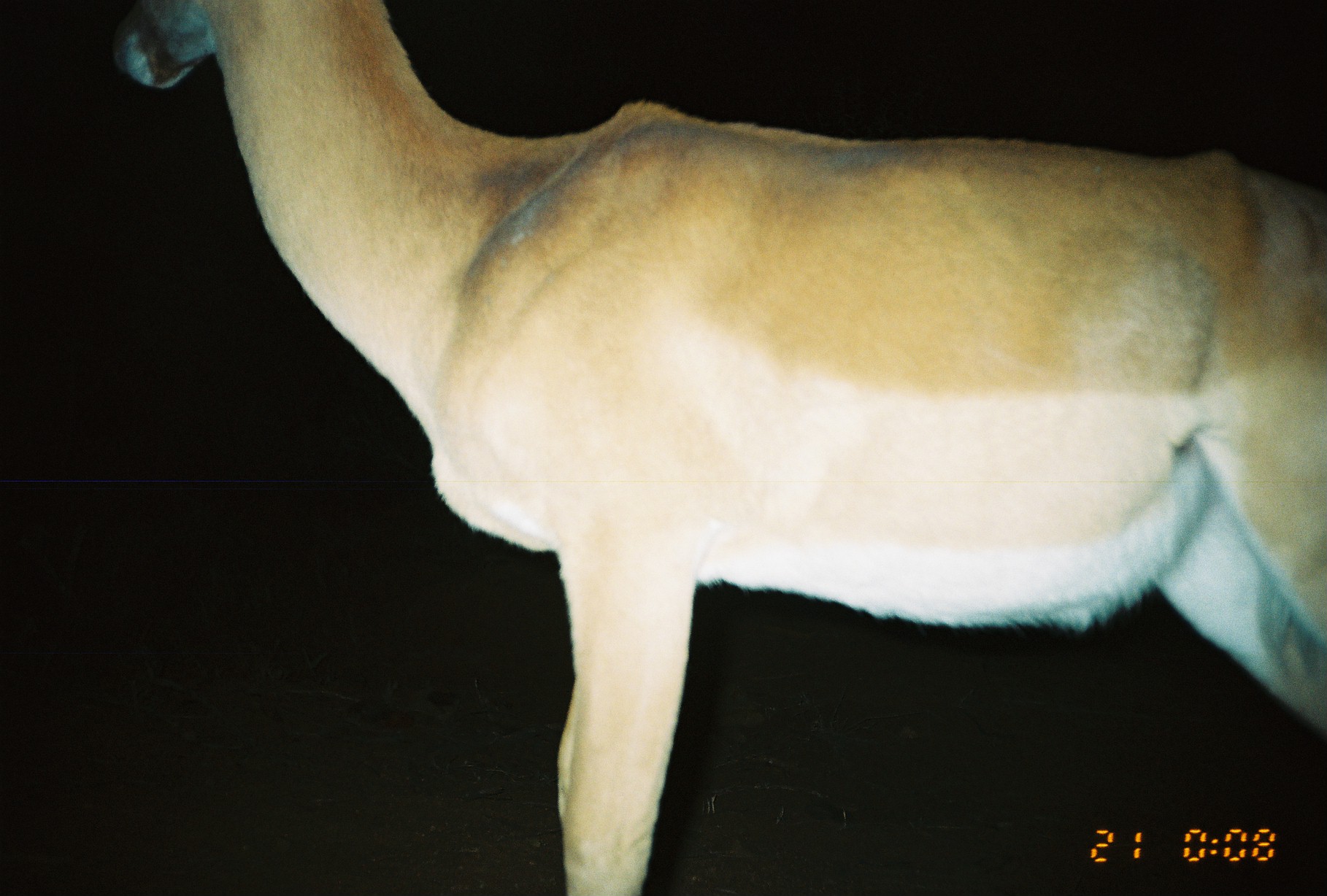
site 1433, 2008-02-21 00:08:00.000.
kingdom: Animalia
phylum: Chordata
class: Mammalia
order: Artiodactyla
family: Bovidae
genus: Aepyceros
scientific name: Aepyceros melampus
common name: impala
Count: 1.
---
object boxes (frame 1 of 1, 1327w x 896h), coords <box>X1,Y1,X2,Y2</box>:
aepyceros melampus: <box>105,2,1327,896</box>